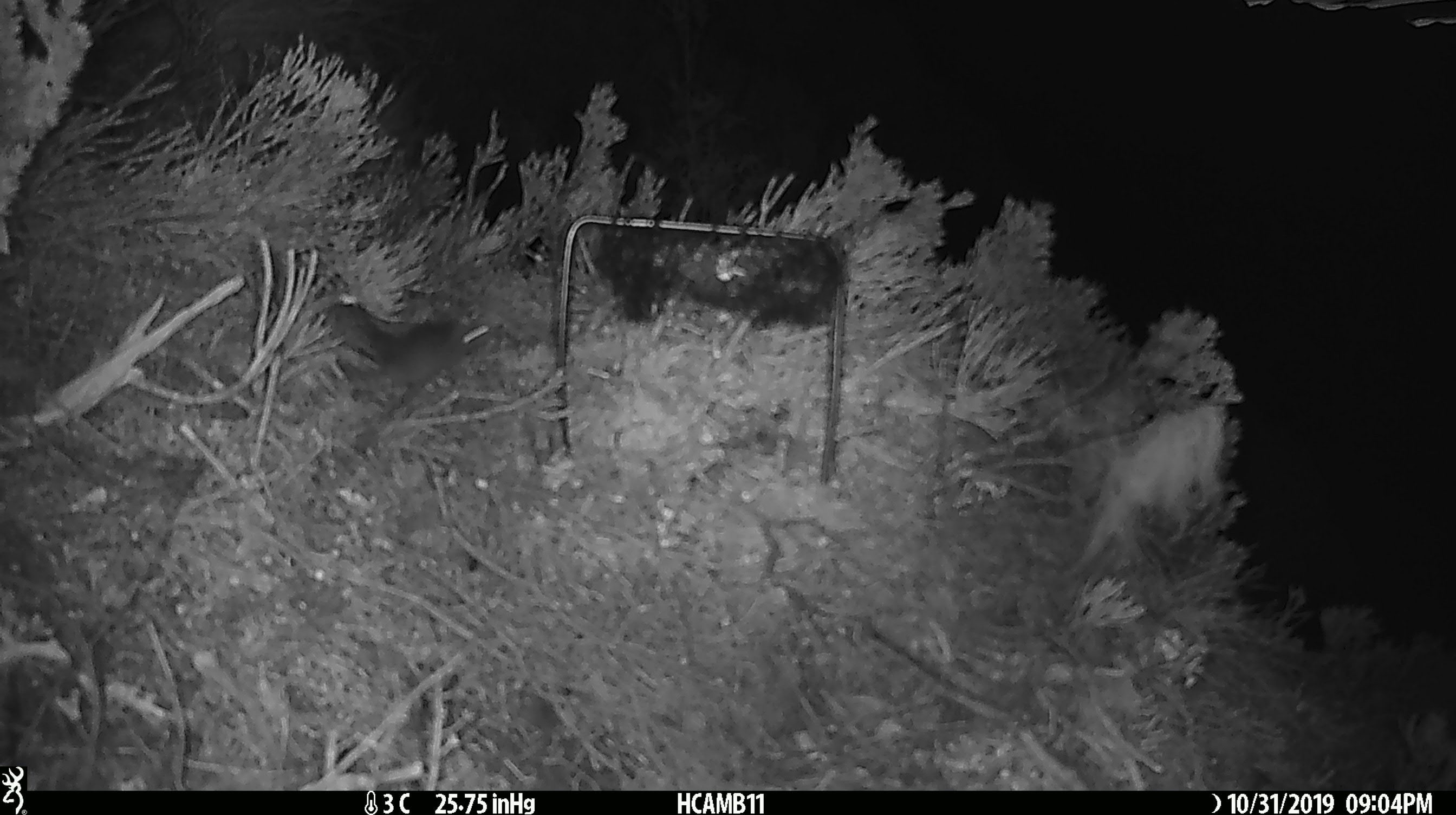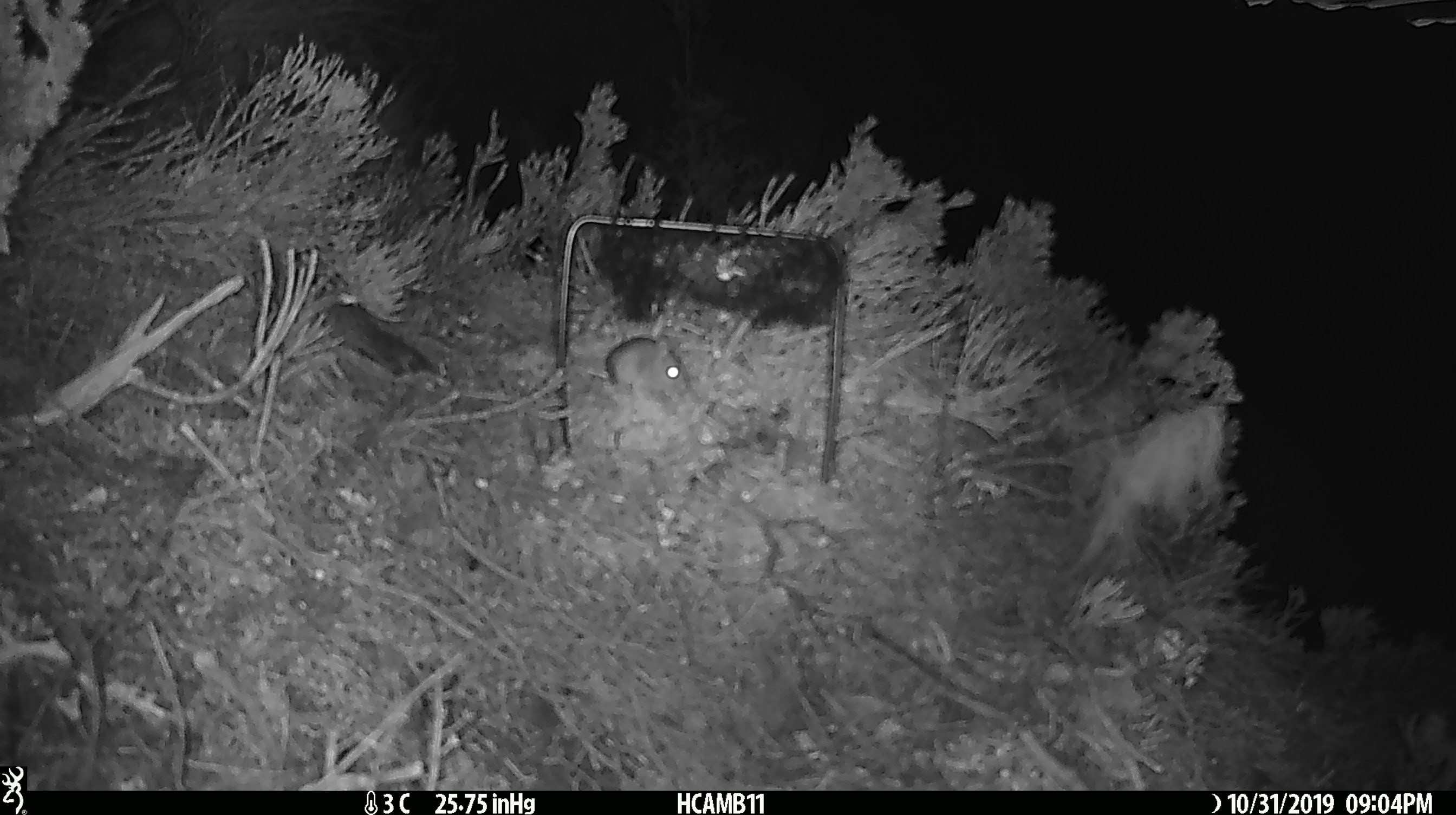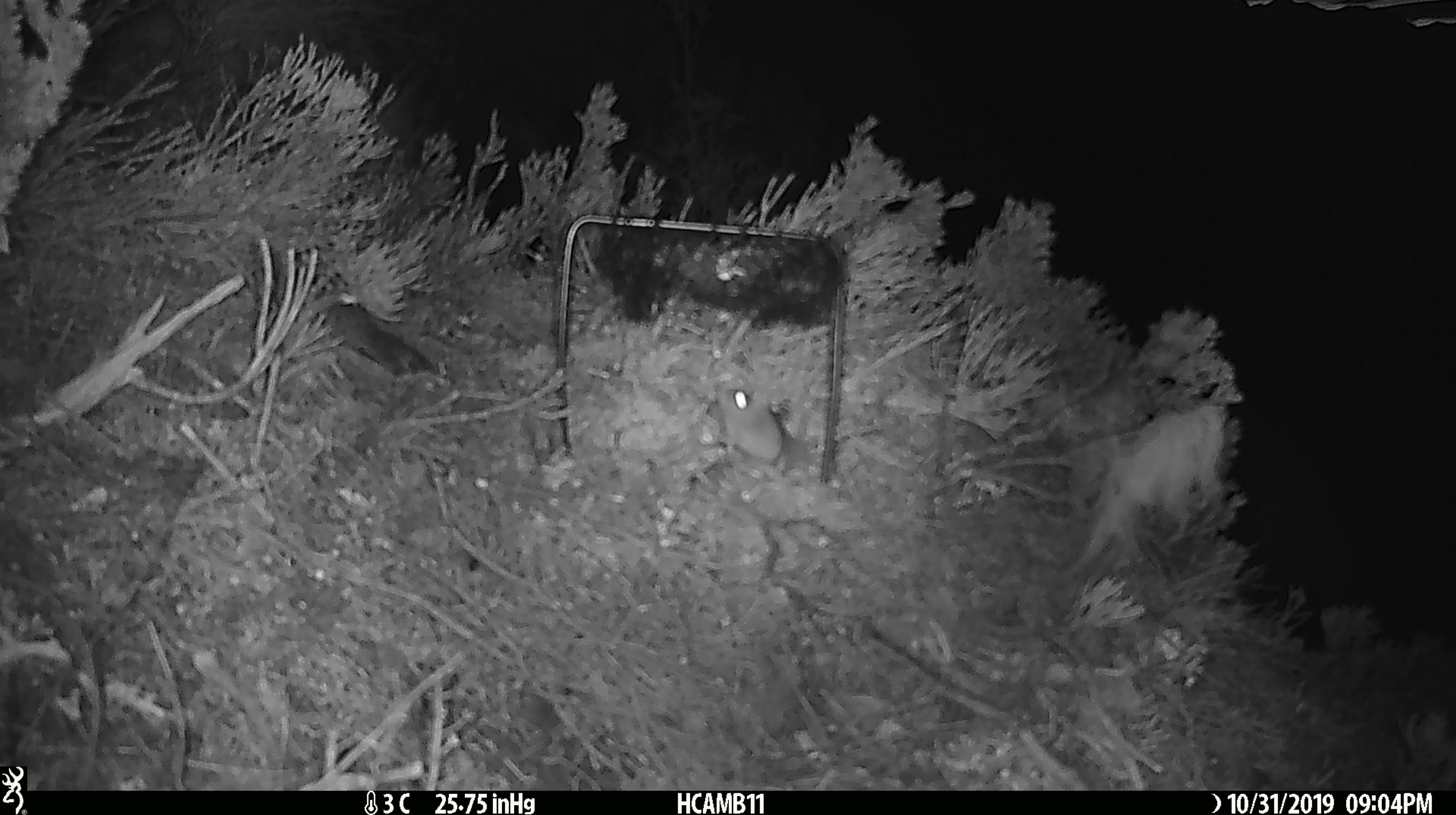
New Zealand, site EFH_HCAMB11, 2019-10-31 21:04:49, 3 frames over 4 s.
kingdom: Animalia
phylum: Chordata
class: Mammalia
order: Rodentia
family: Muridae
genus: Mus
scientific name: Mus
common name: mouse